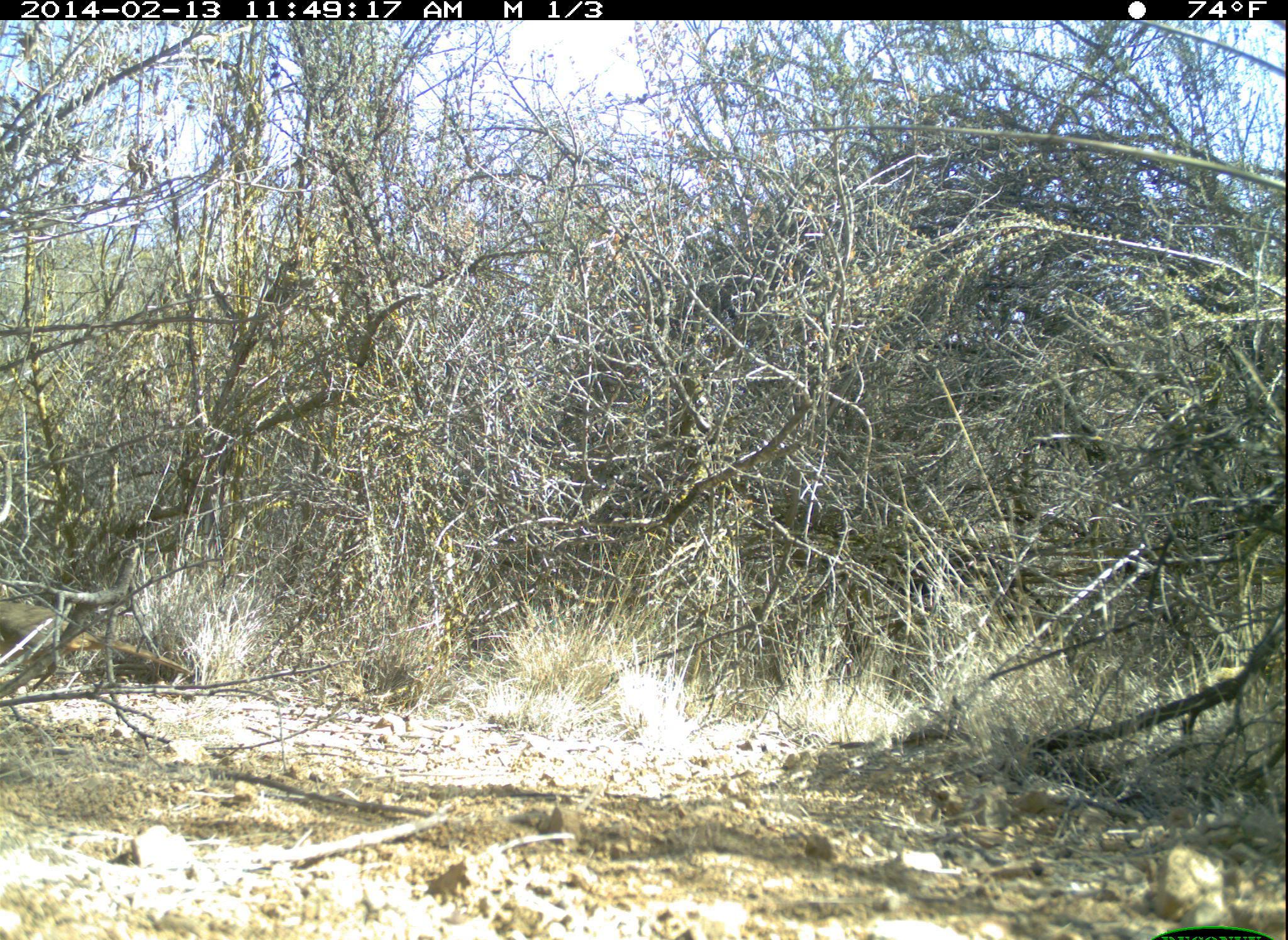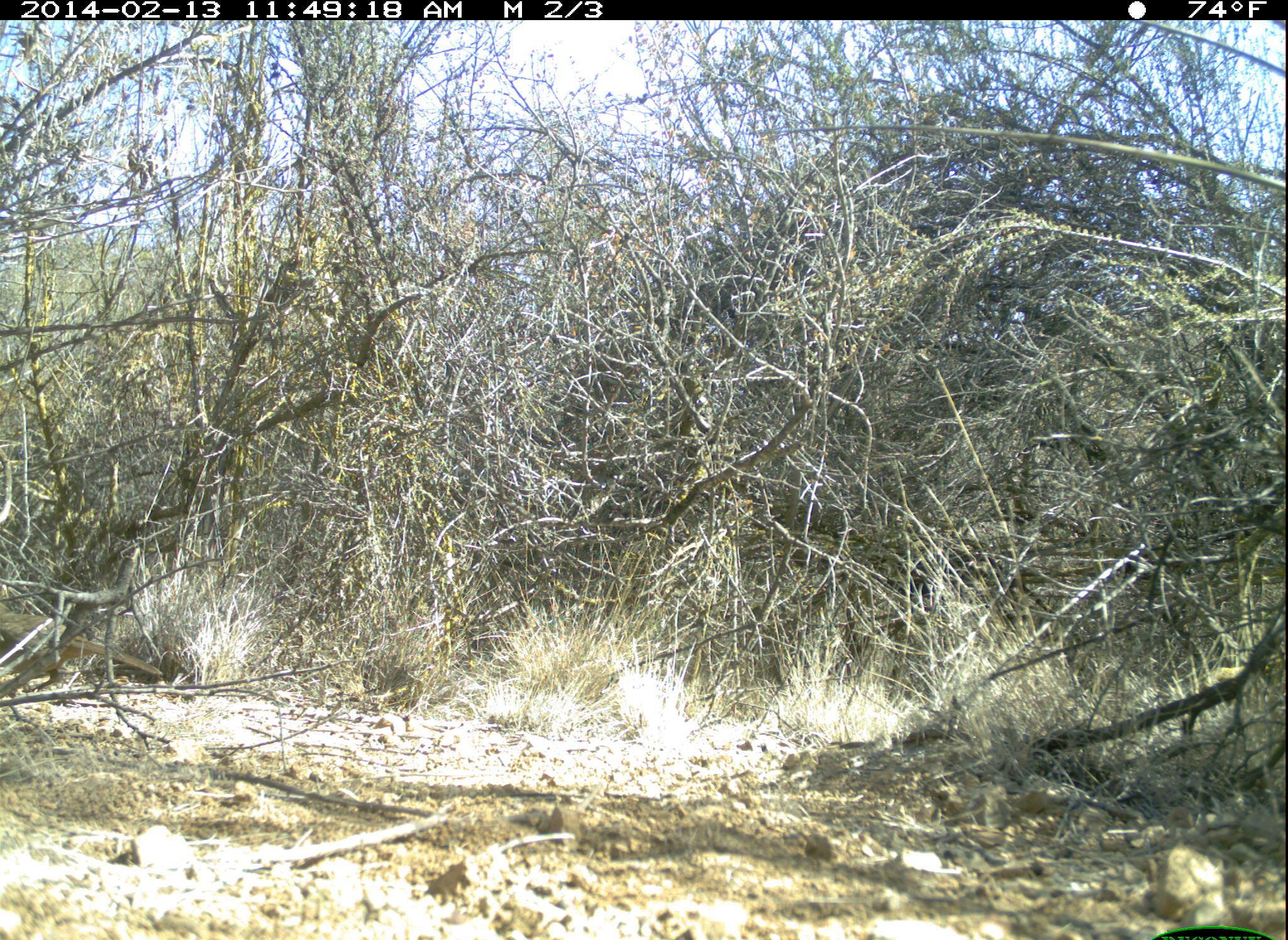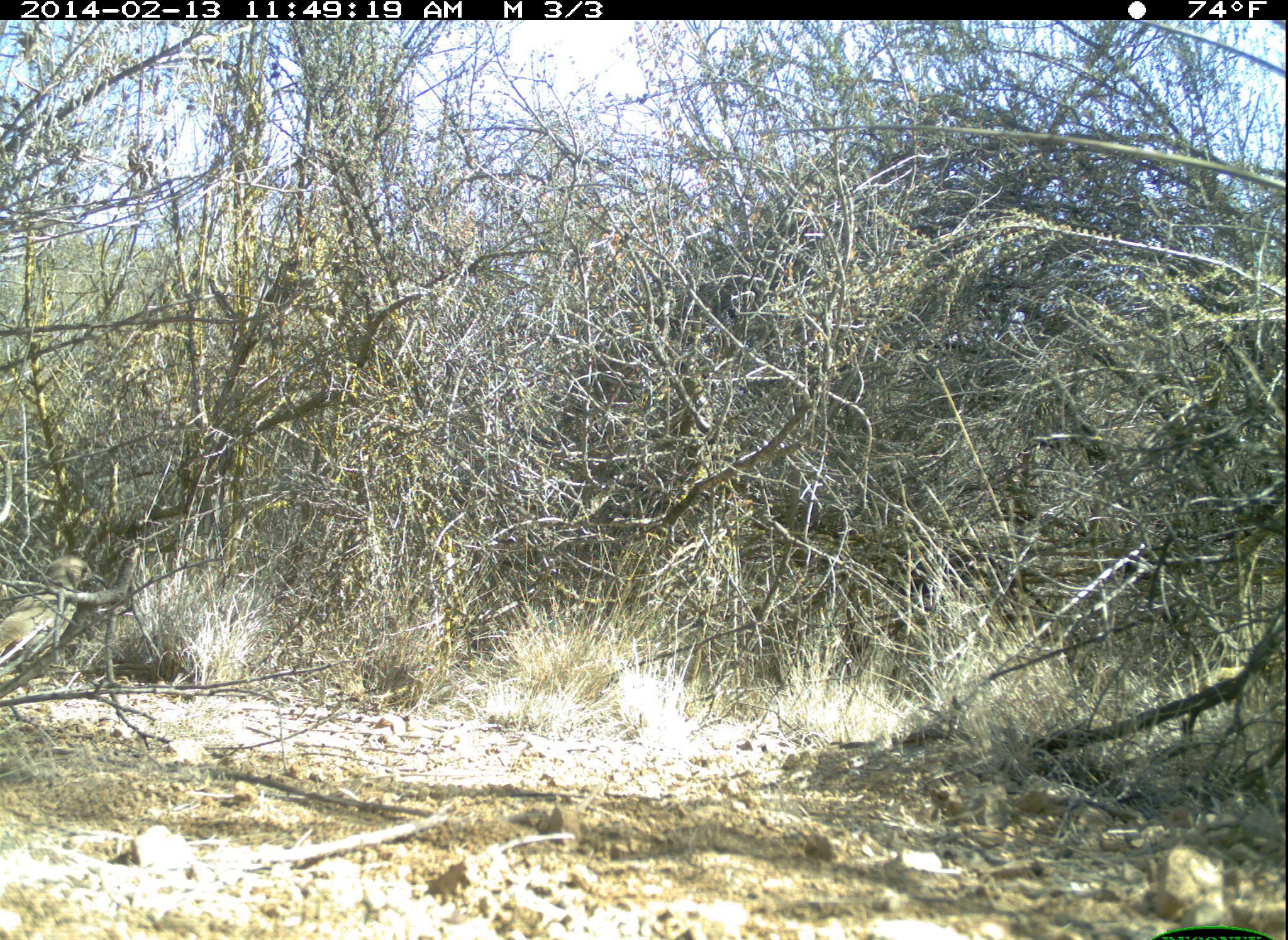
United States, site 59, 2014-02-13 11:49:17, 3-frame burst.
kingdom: Animalia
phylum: Chordata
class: Aves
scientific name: Aves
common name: bird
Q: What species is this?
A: Bird (Aves).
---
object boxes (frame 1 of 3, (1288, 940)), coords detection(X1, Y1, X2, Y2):
bird: detection(0, 598, 195, 693)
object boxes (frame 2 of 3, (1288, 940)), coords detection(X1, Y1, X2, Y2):
bird: detection(0, 605, 166, 677)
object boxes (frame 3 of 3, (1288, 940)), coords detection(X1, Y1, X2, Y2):
bird: detection(0, 556, 111, 703)